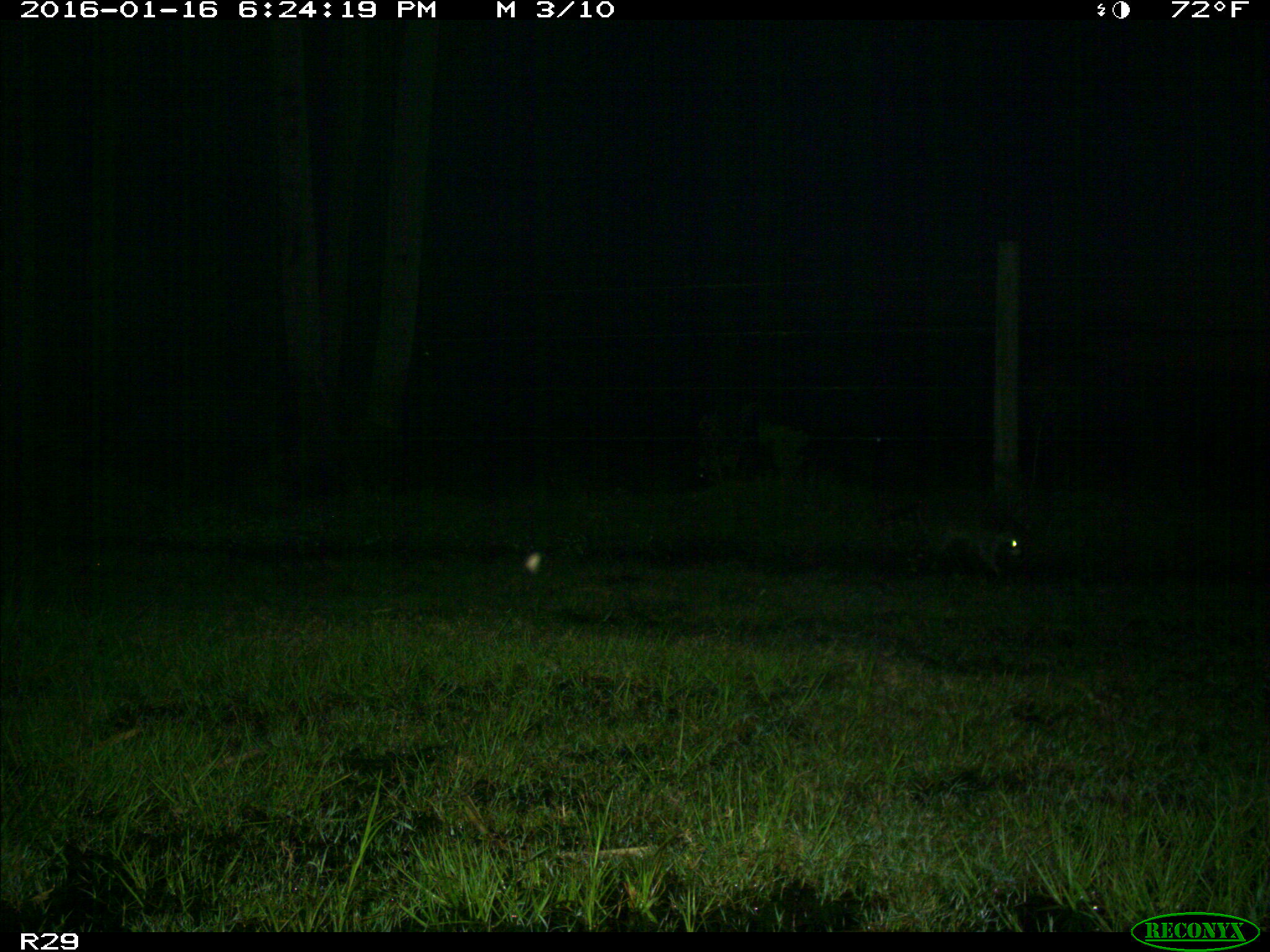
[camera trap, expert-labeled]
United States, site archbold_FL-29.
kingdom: Animalia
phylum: Chordata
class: Mammalia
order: Carnivora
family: Procyonidae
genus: Procyon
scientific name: Procyon lotor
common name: common raccoon